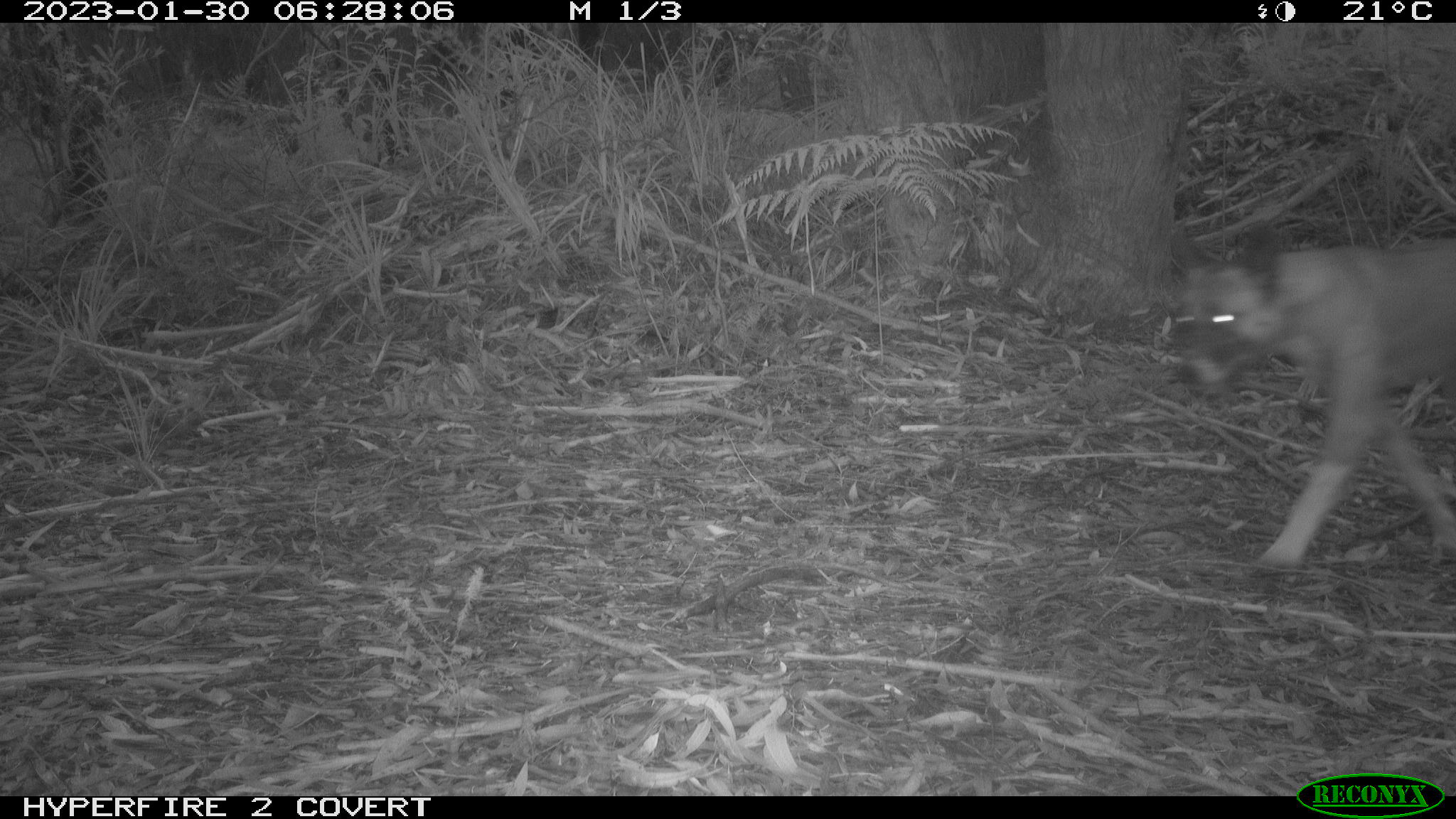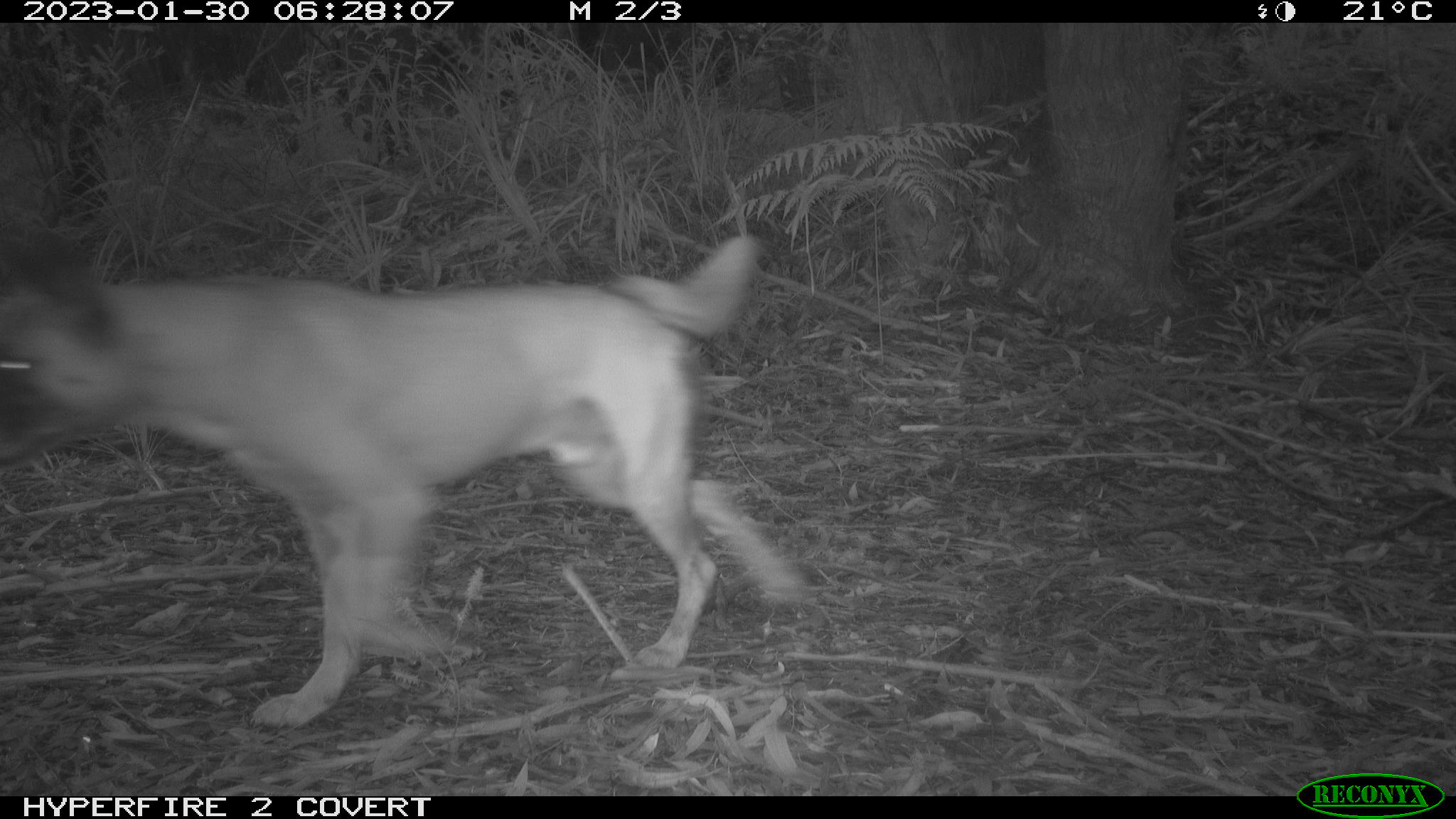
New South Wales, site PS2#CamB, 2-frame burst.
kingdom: Animalia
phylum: Chordata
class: Mammalia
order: Carnivora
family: Canidae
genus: Canis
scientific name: Canis familiaris dingo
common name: dingo